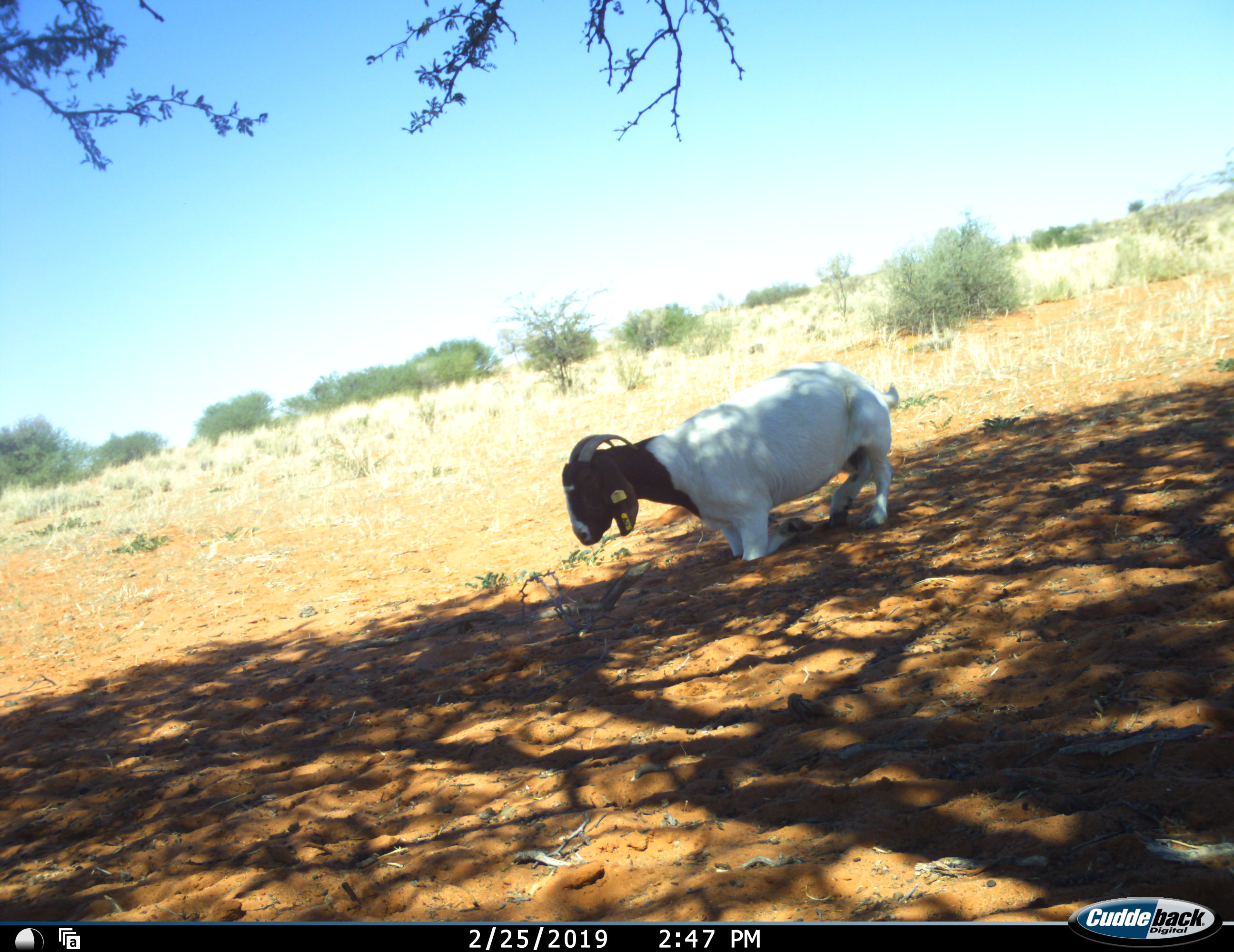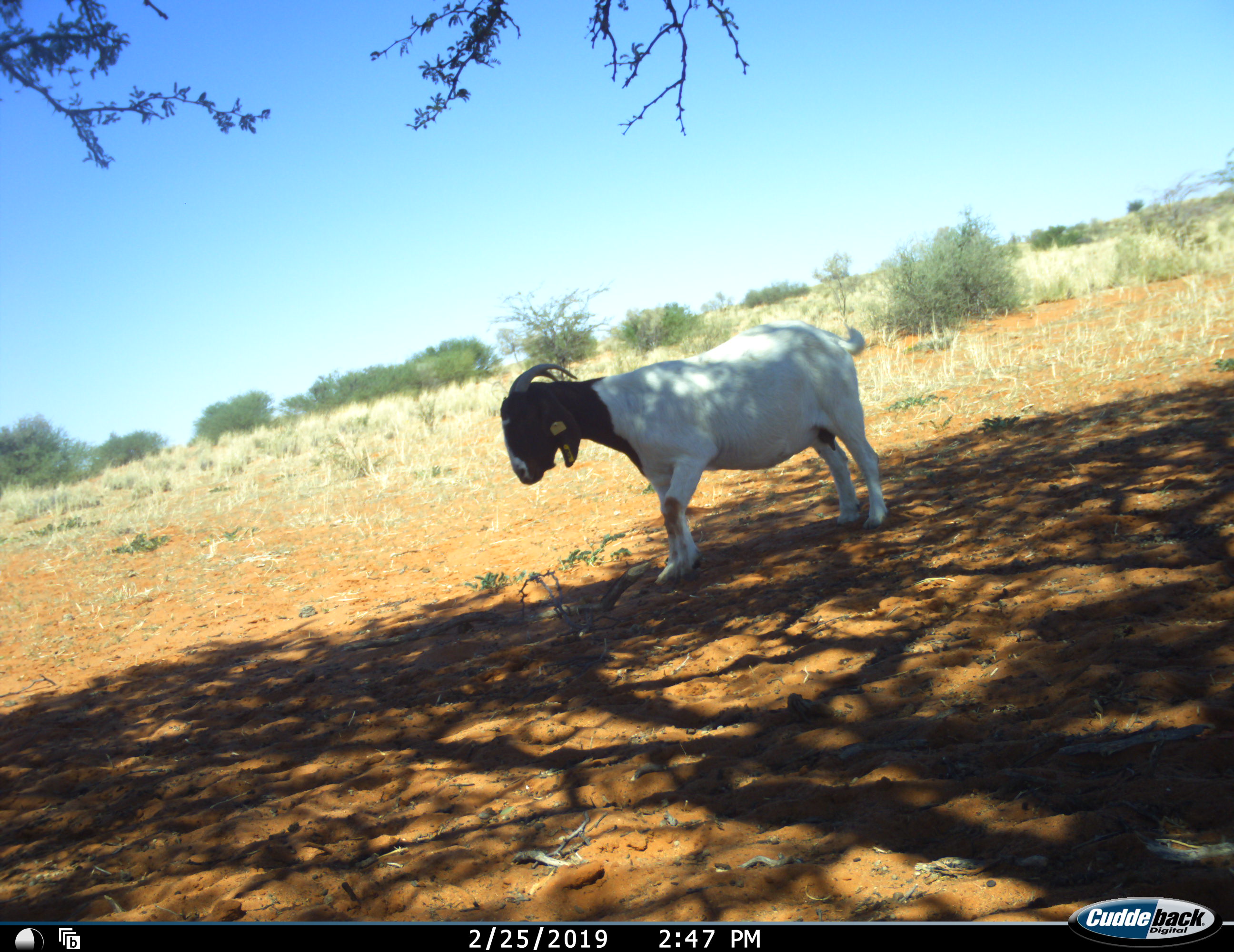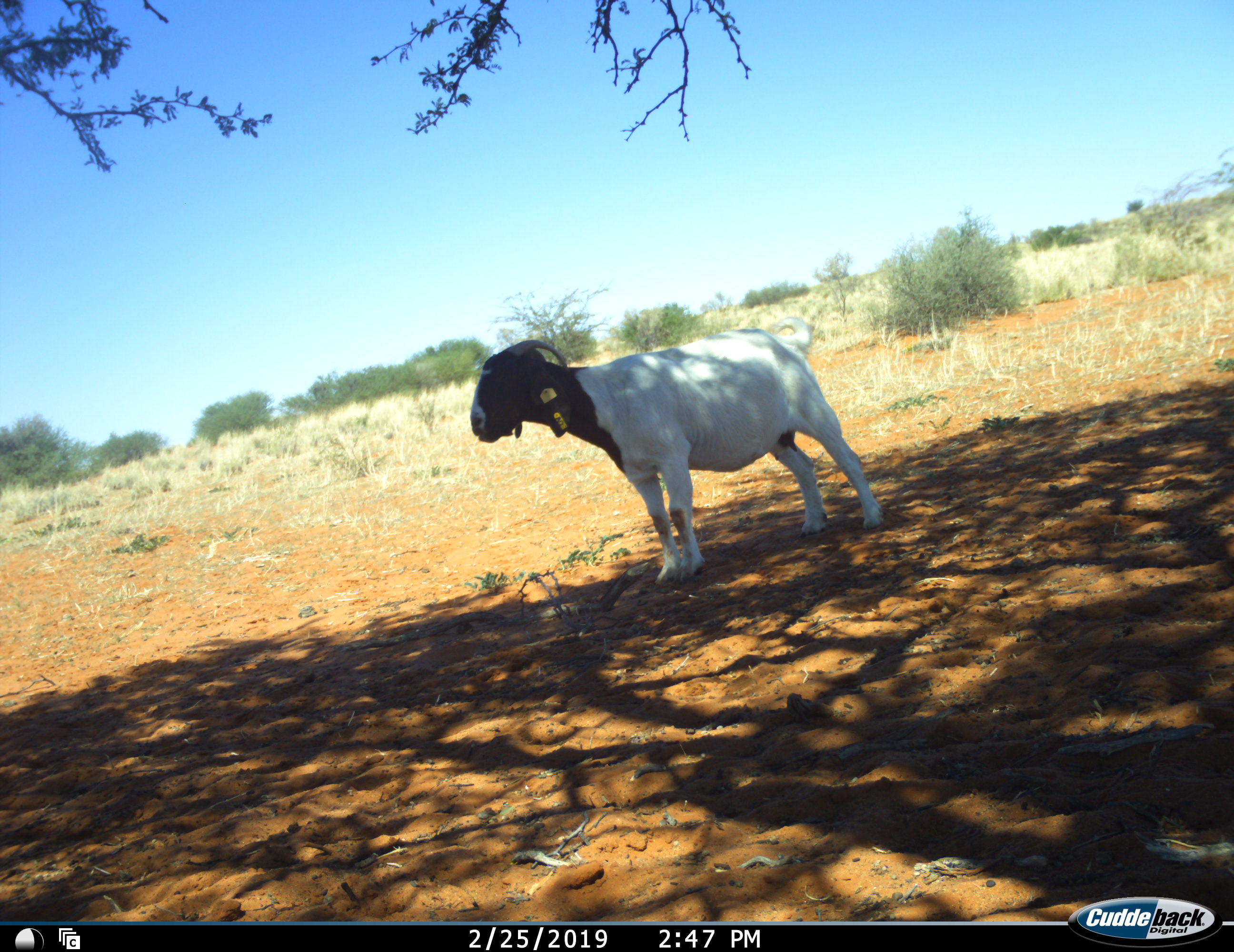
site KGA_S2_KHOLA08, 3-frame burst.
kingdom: Animalia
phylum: Chordata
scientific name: Vertebrata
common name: domestic animal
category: domesticanimal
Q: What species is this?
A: Domesticanimal (domestic animal) (Vertebrata).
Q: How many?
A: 1.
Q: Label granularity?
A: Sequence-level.